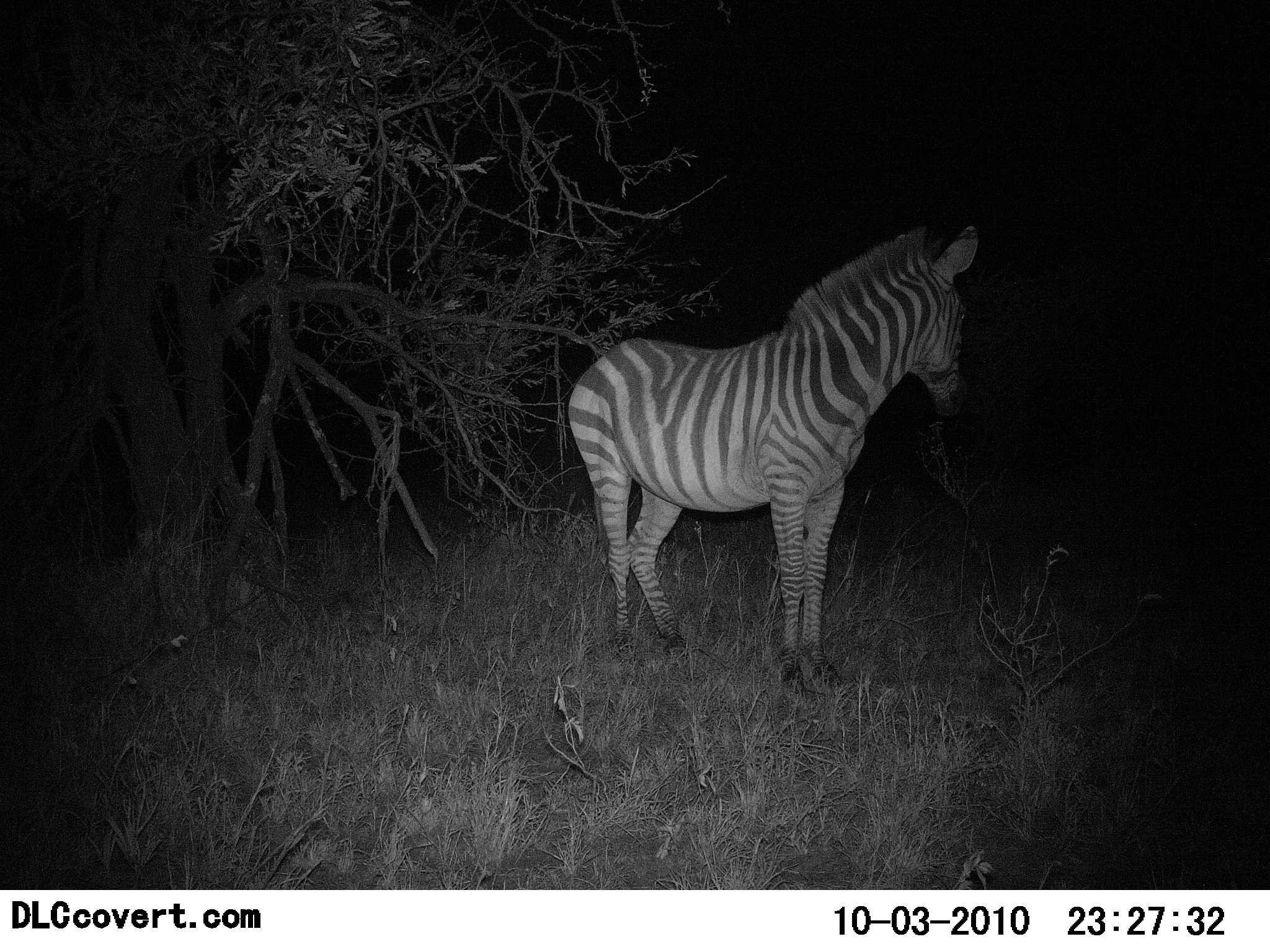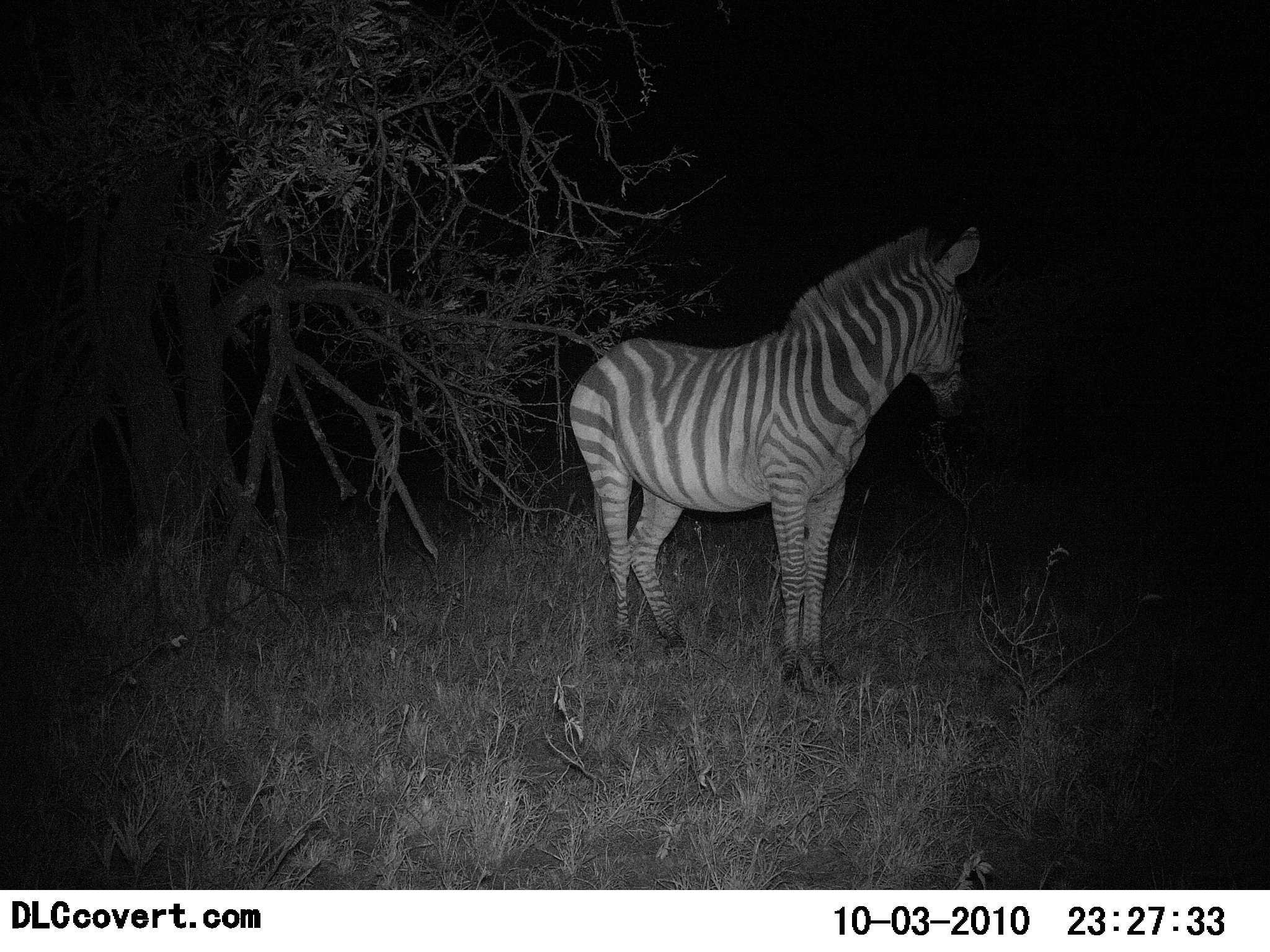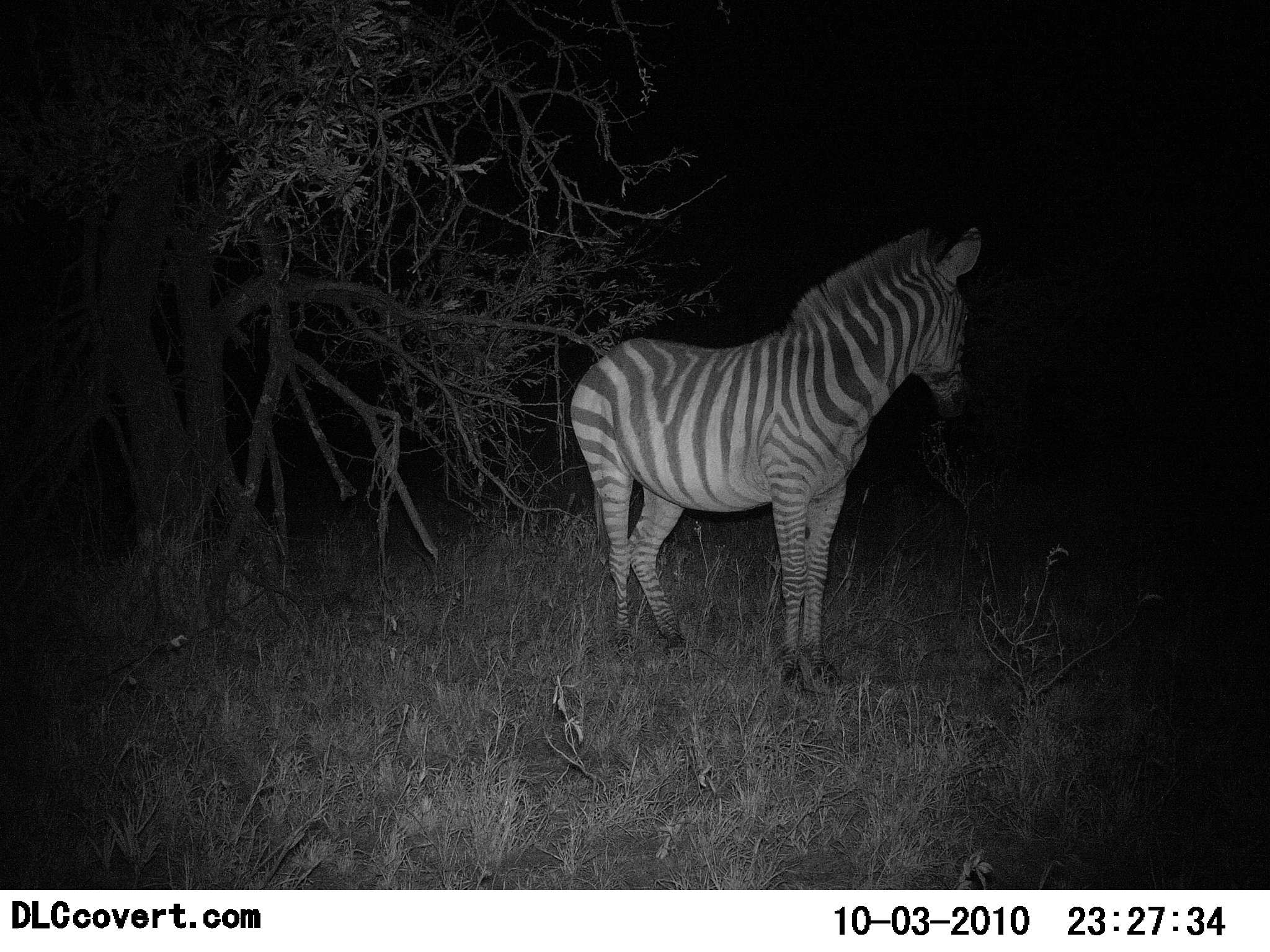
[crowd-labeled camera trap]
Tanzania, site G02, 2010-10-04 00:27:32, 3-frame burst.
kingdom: Animalia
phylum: Chordata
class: Mammalia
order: Perissodactyla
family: Equidae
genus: Equus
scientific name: Equus quagga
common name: plains zebra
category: zebra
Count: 1.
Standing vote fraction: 100%.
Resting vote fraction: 0%.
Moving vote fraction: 0%.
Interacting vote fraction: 0%.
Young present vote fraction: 0%.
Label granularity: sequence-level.